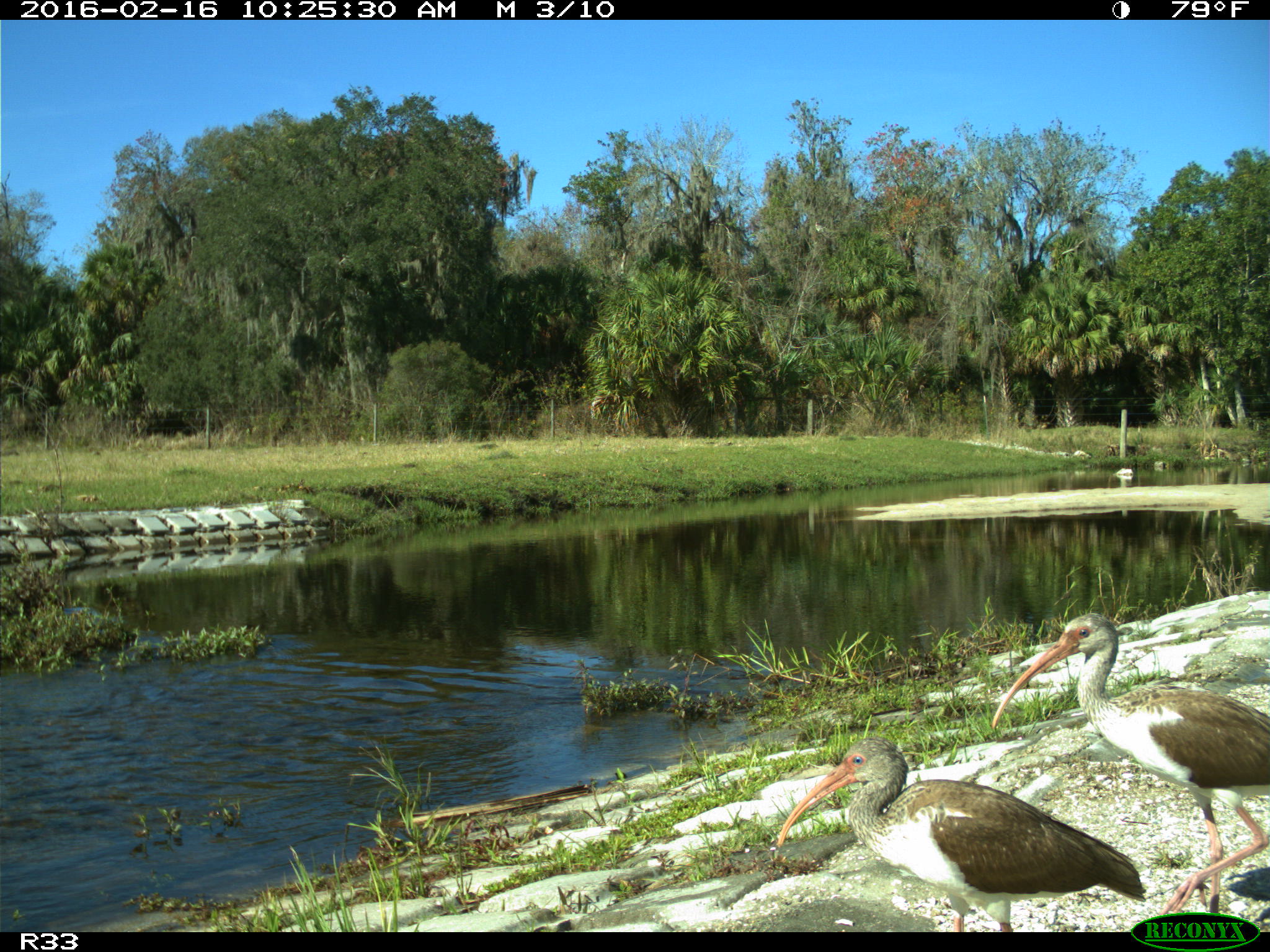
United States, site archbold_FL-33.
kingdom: Animalia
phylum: Chordata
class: Aves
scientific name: Aves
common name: birds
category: unidentified bird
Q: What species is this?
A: Unidentified bird (birds) (Aves).